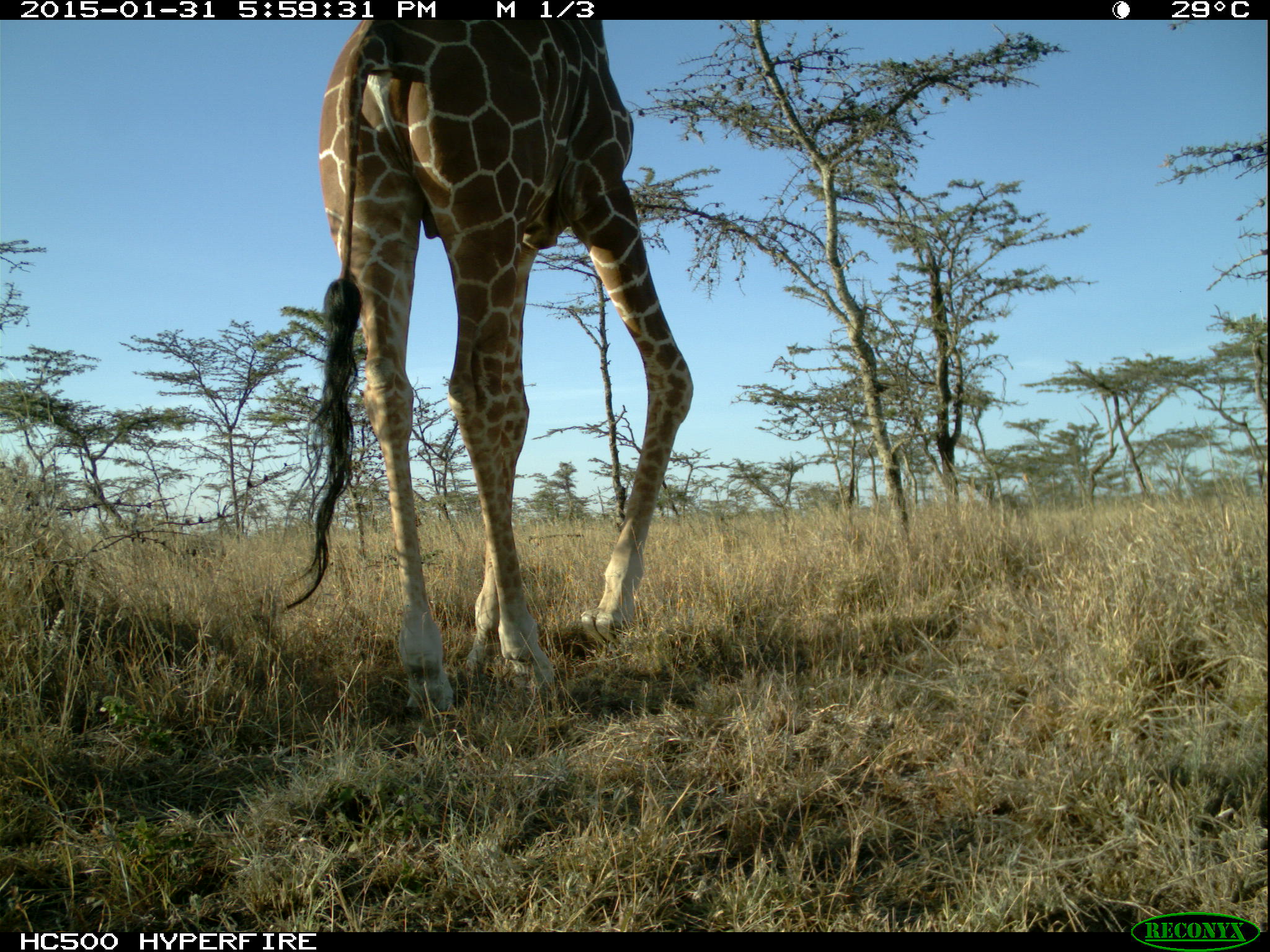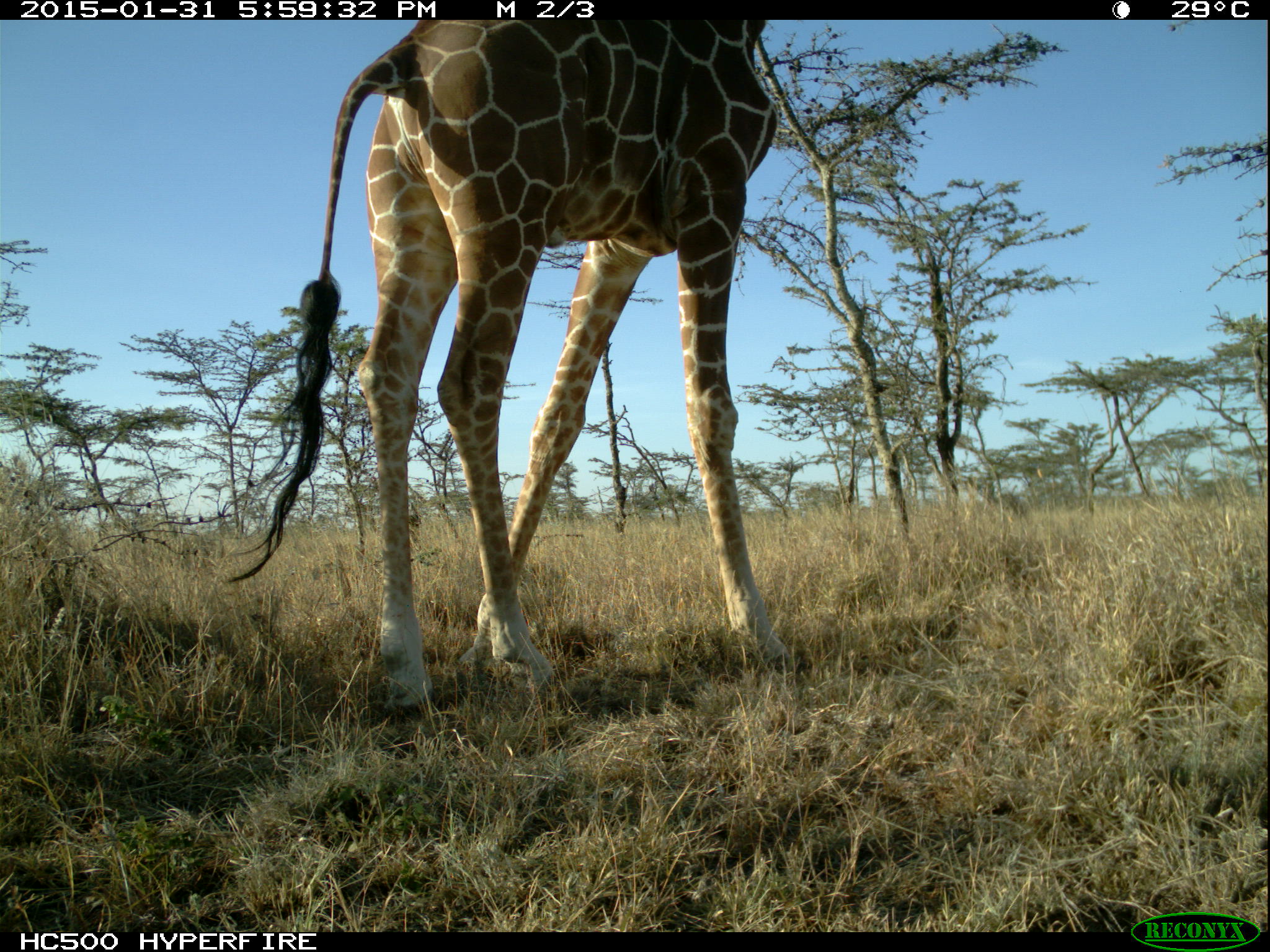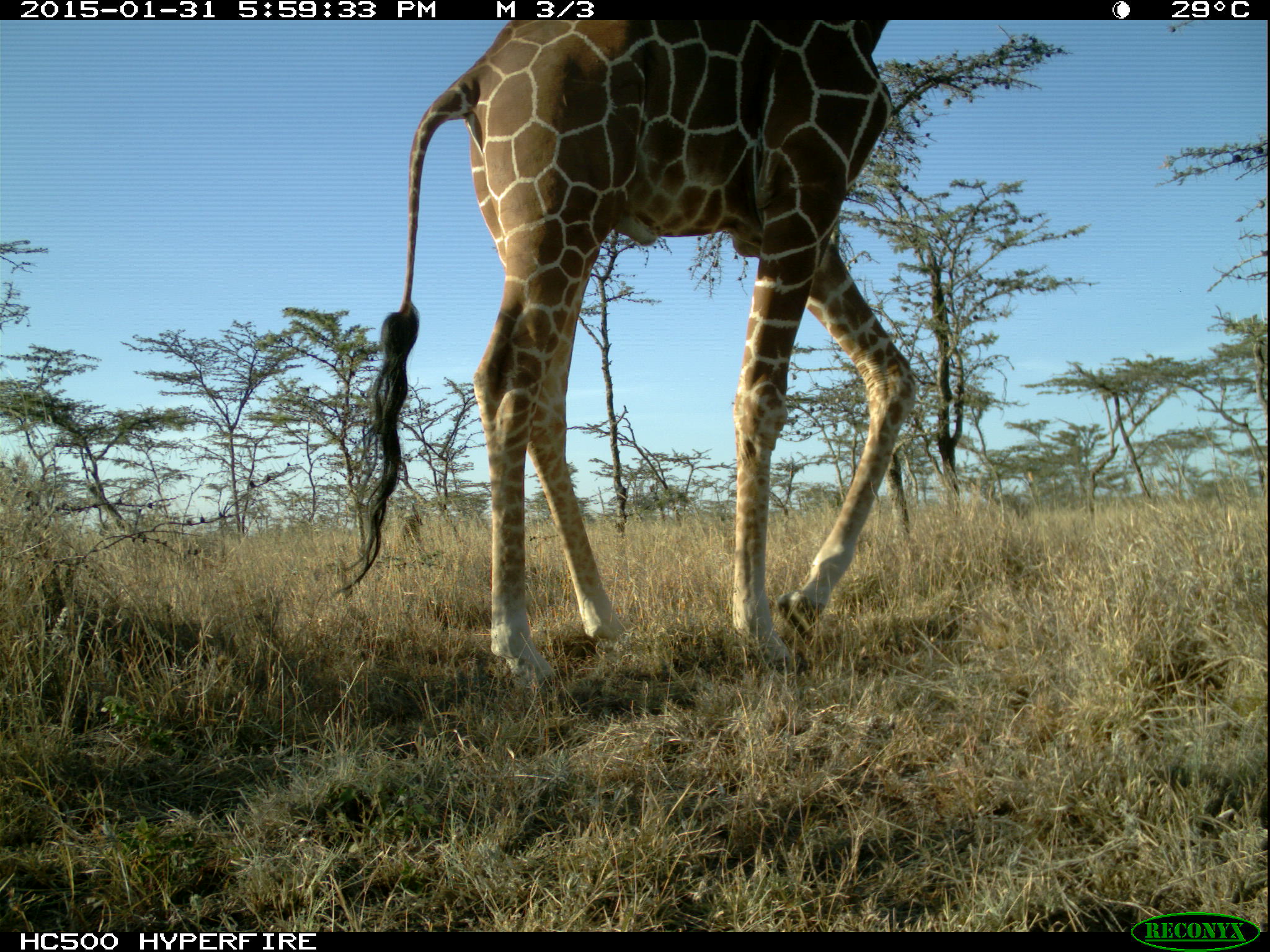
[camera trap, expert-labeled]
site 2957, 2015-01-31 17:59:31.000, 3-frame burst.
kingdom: Animalia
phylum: Chordata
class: Mammalia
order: Artiodactyla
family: Giraffidae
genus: Giraffa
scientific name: Giraffa camelopardalis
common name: giraffe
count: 1